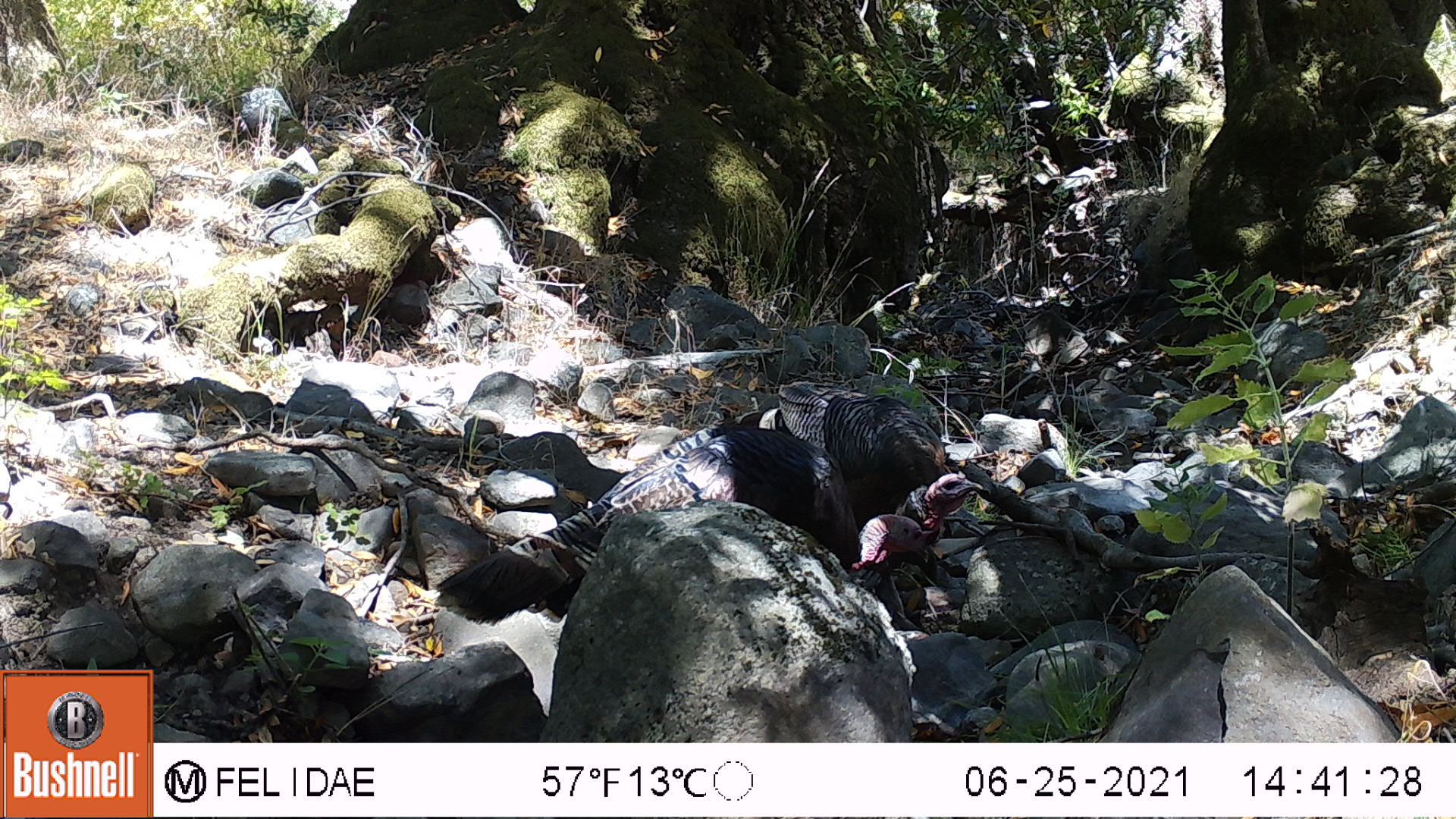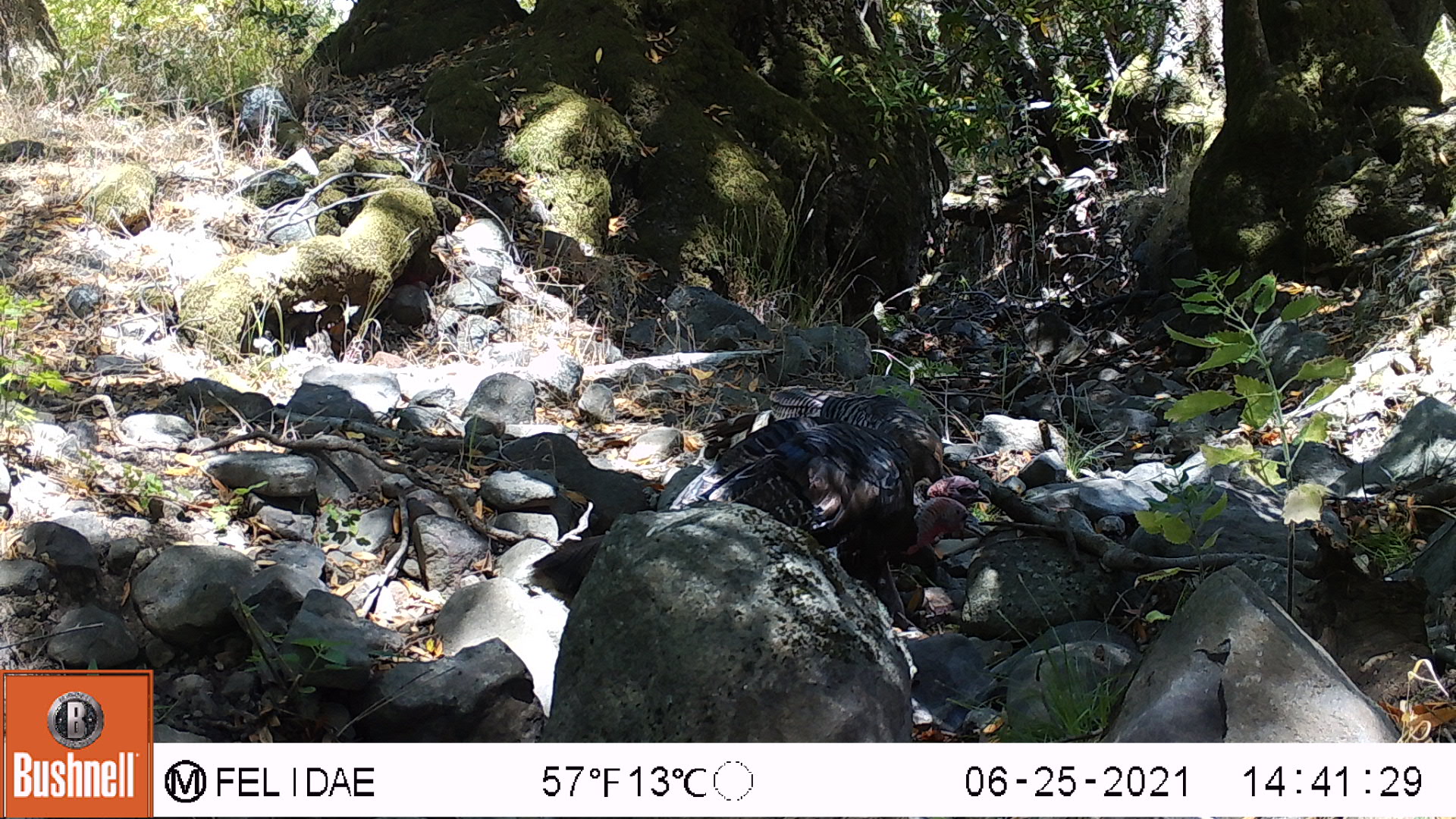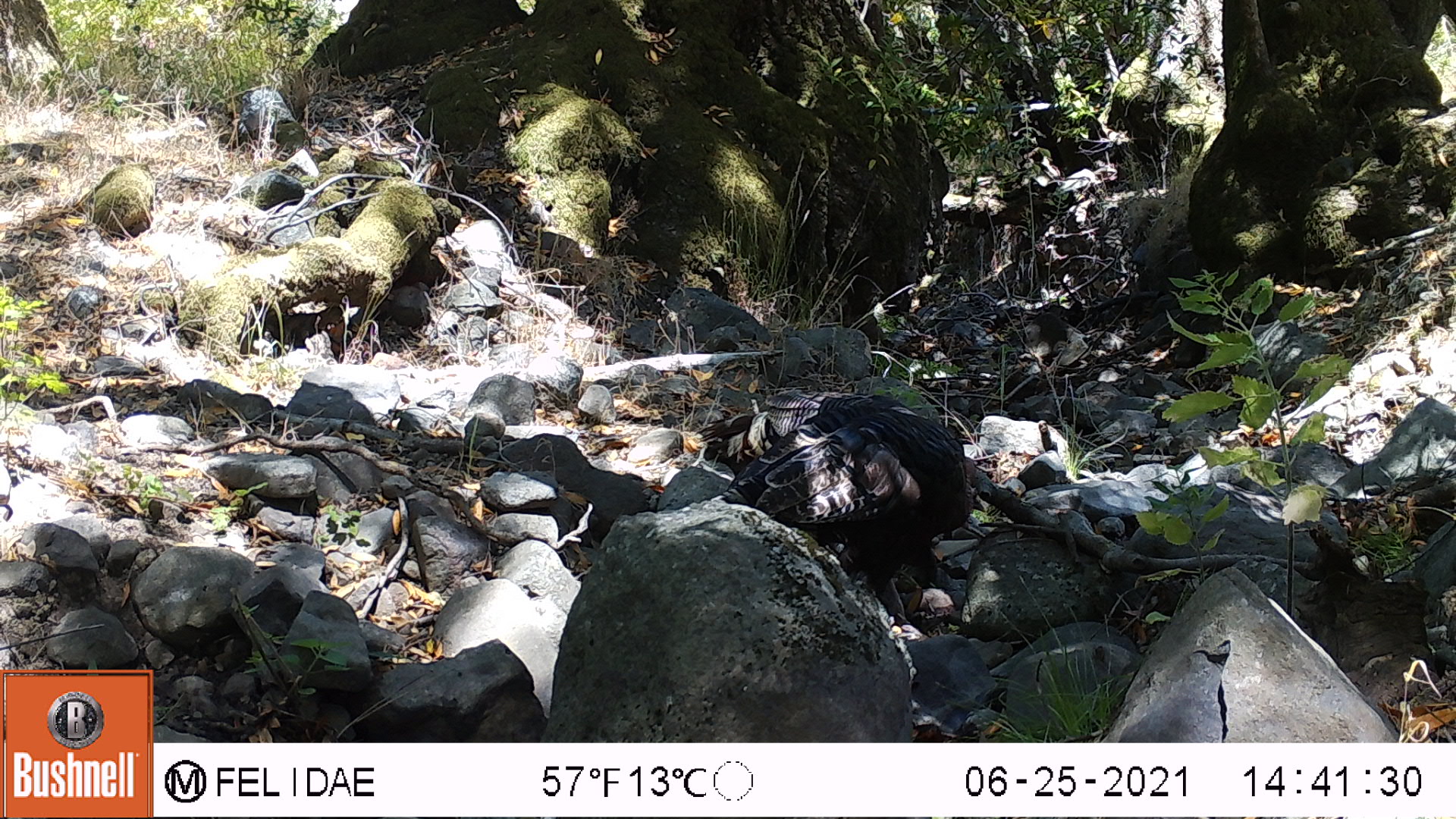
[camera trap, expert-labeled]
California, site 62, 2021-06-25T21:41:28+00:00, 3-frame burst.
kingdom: Animalia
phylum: Chordata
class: Aves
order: Galliformes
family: Phasianidae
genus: Meleagris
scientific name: Meleagris gallopavo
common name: turkey